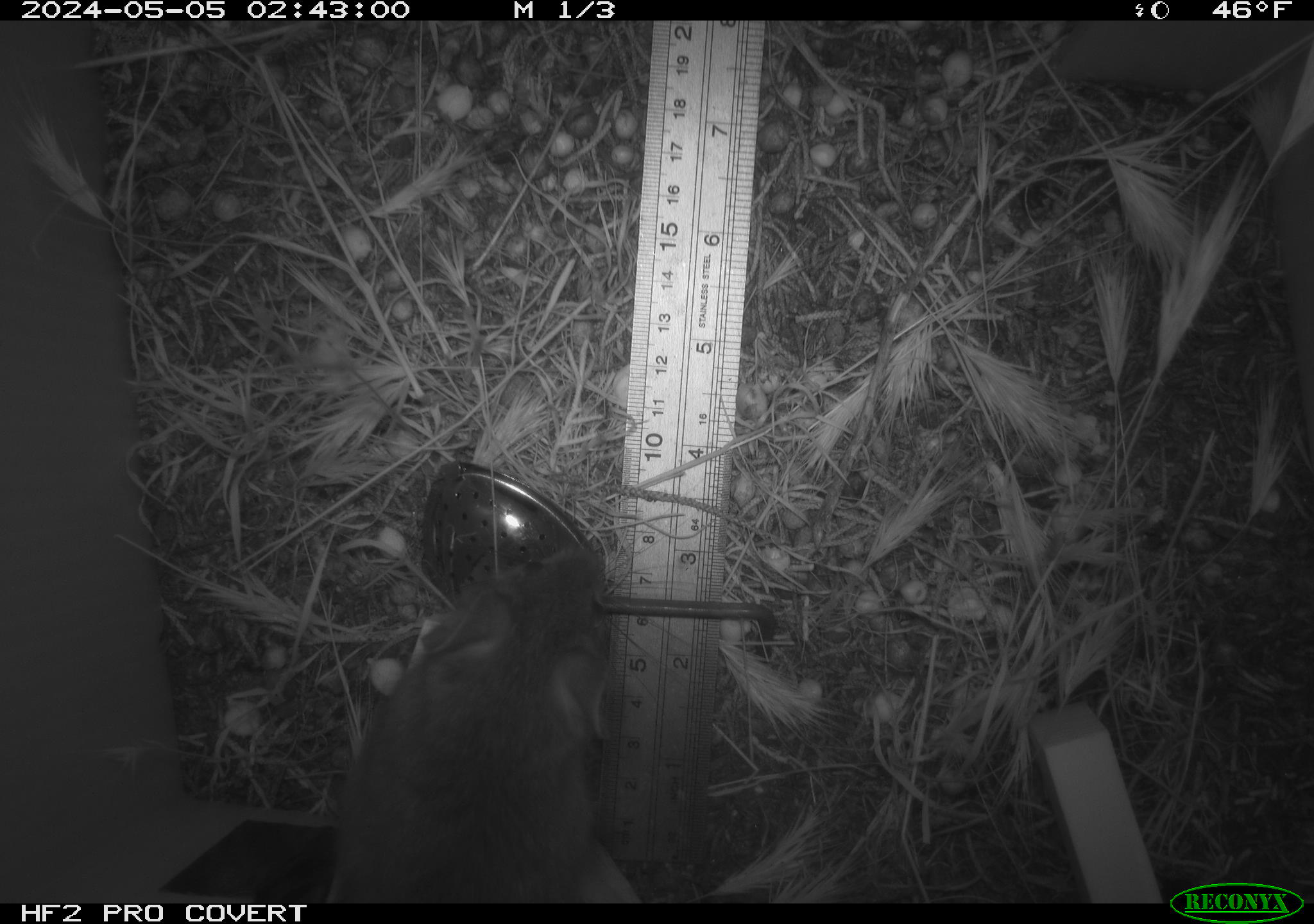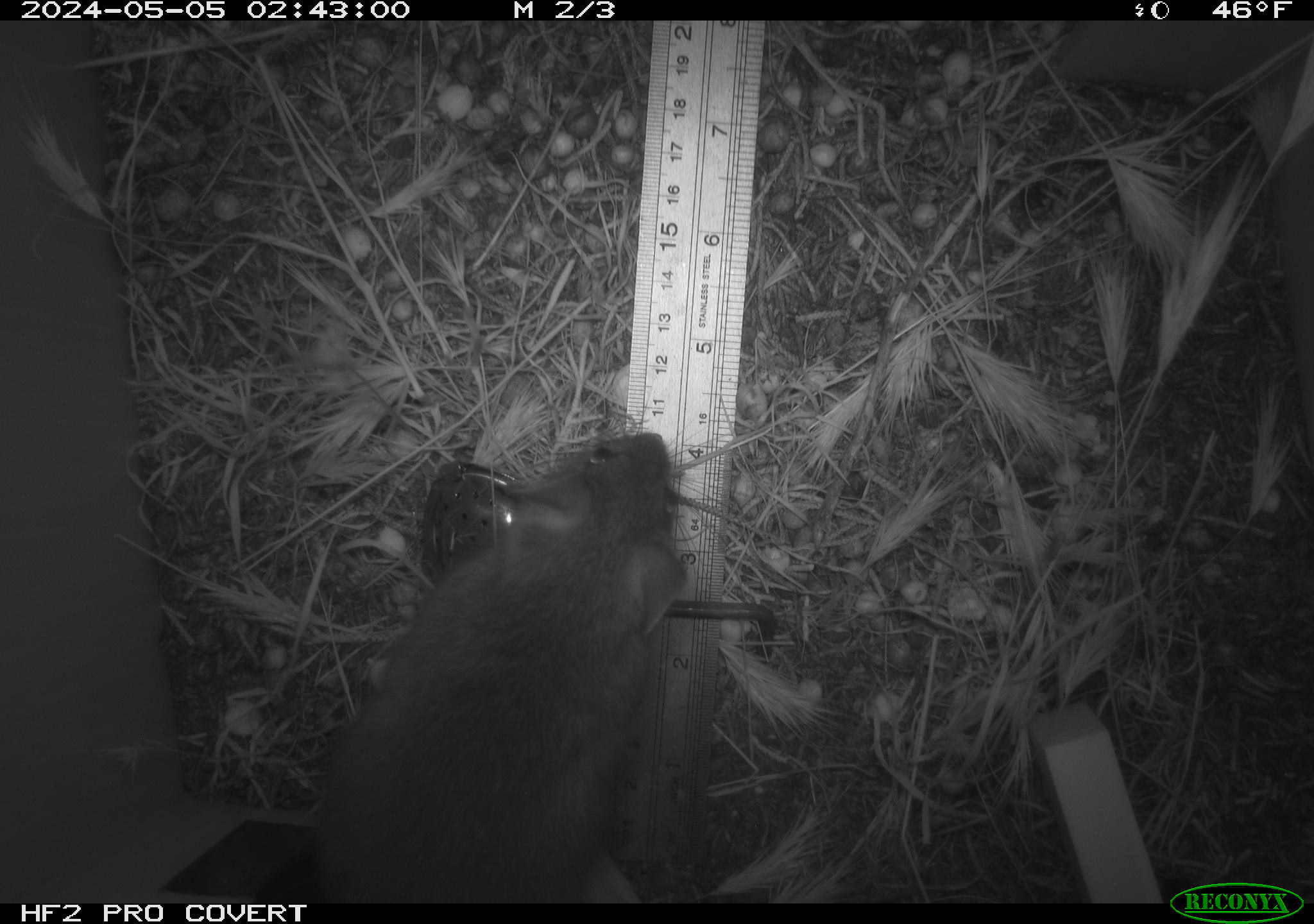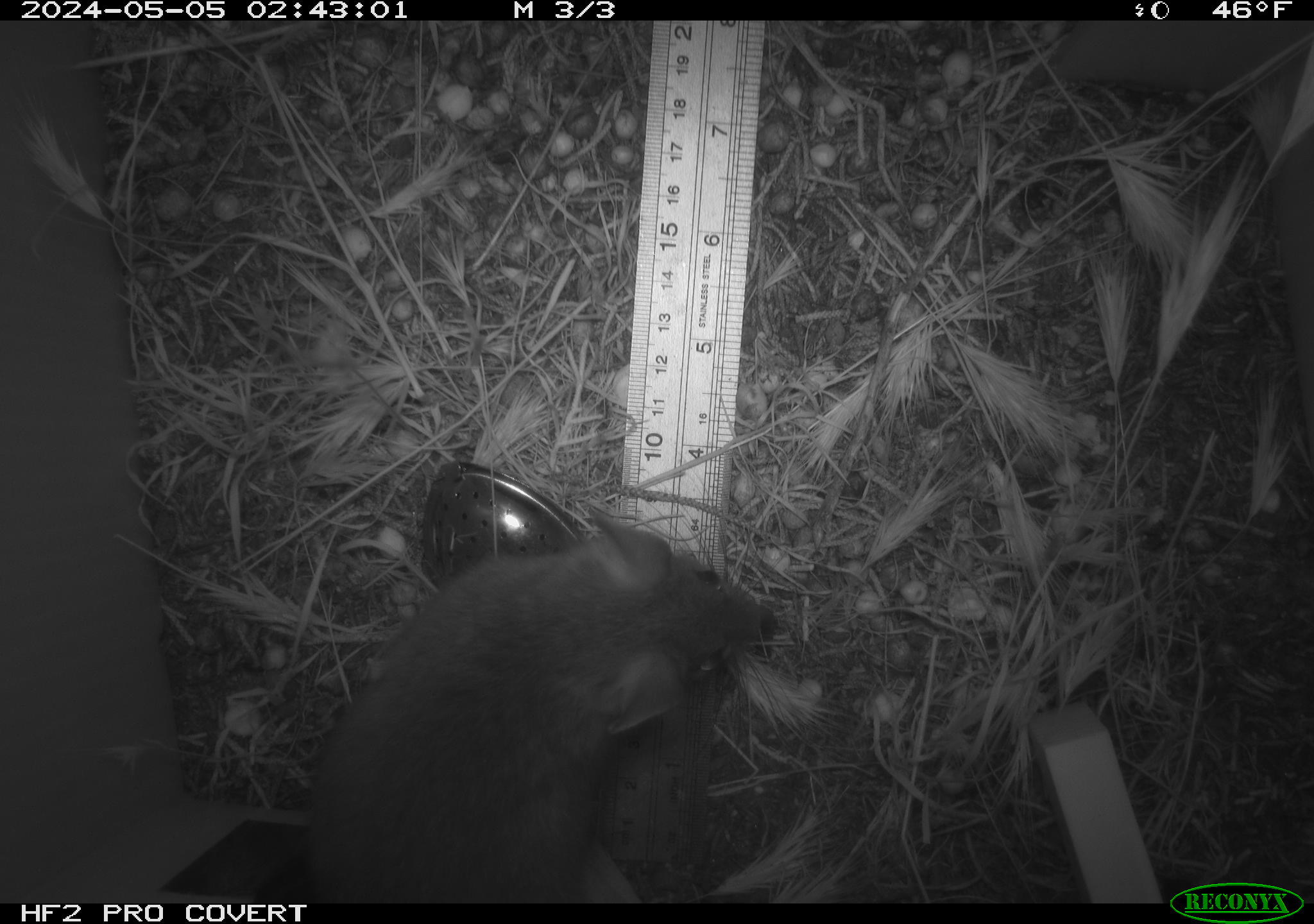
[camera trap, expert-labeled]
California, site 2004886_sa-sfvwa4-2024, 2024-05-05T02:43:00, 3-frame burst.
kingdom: Animalia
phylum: Chordata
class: Mammalia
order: Rodentia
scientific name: Rodentia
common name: mouse species